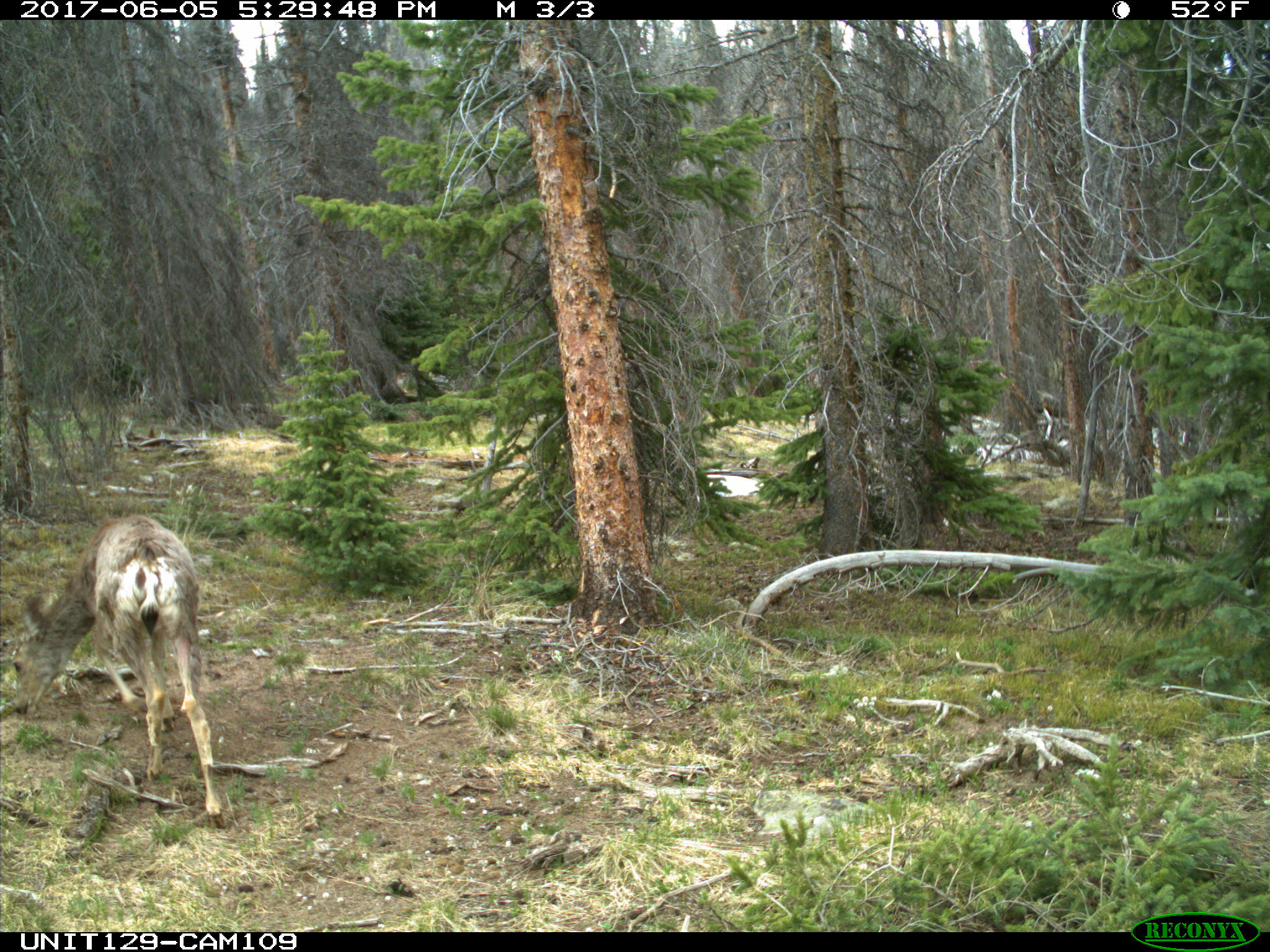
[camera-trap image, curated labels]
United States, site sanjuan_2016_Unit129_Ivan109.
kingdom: Animalia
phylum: Chordata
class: Mammalia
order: Artiodactyla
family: Cervidae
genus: Odocoileus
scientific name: Odocoileus hemionus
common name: mule deer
Odocoileus hemionus (mule deer).